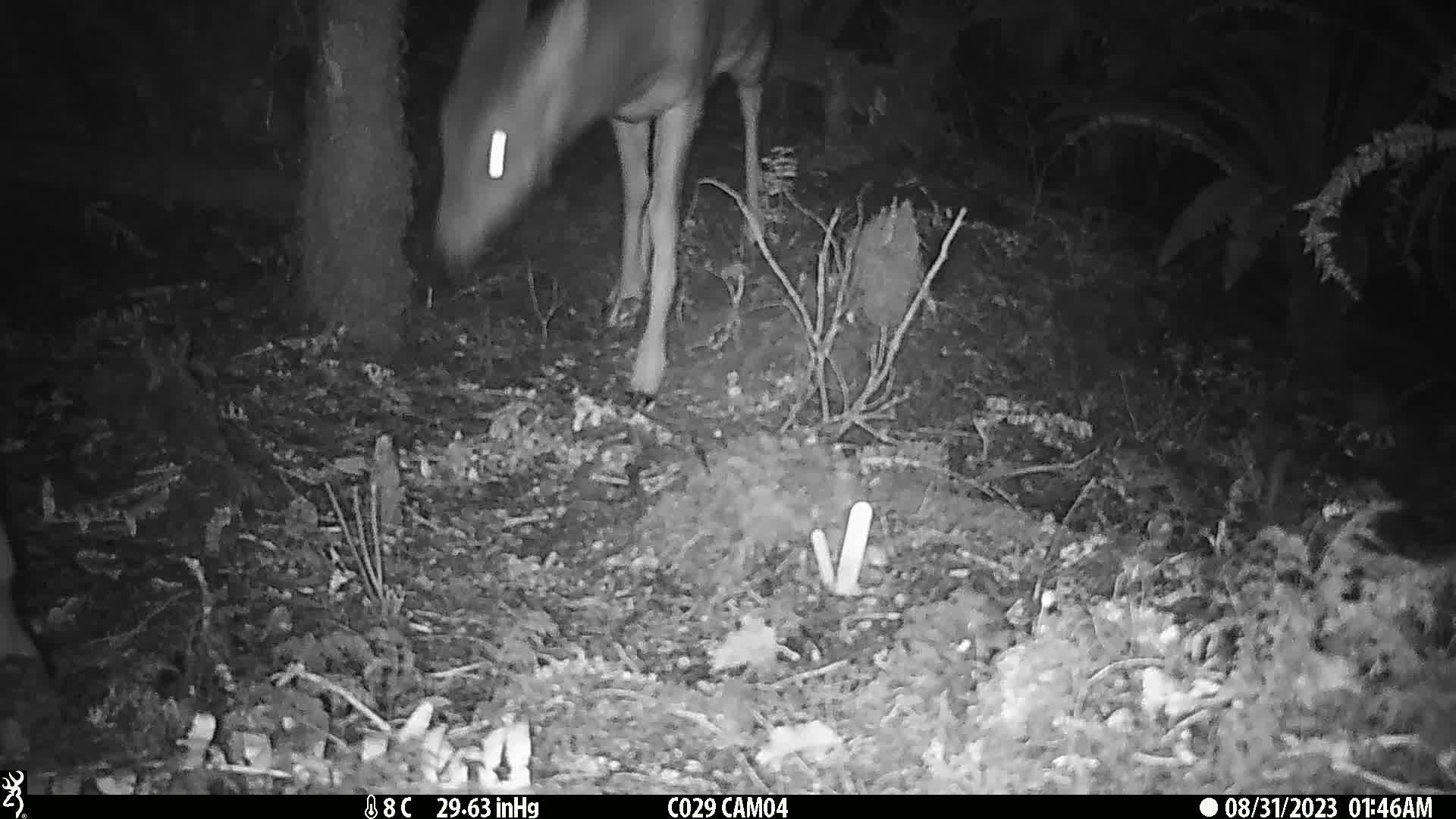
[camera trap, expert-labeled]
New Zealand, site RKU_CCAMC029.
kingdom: Animalia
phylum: Chordata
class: Mammalia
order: Artiodactyla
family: Cervidae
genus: Odocoileus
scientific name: Odocoileus virginianus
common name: white-tailed deer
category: white tailed deer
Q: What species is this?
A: White tailed deer (white-tailed deer) (Odocoileus virginianus).